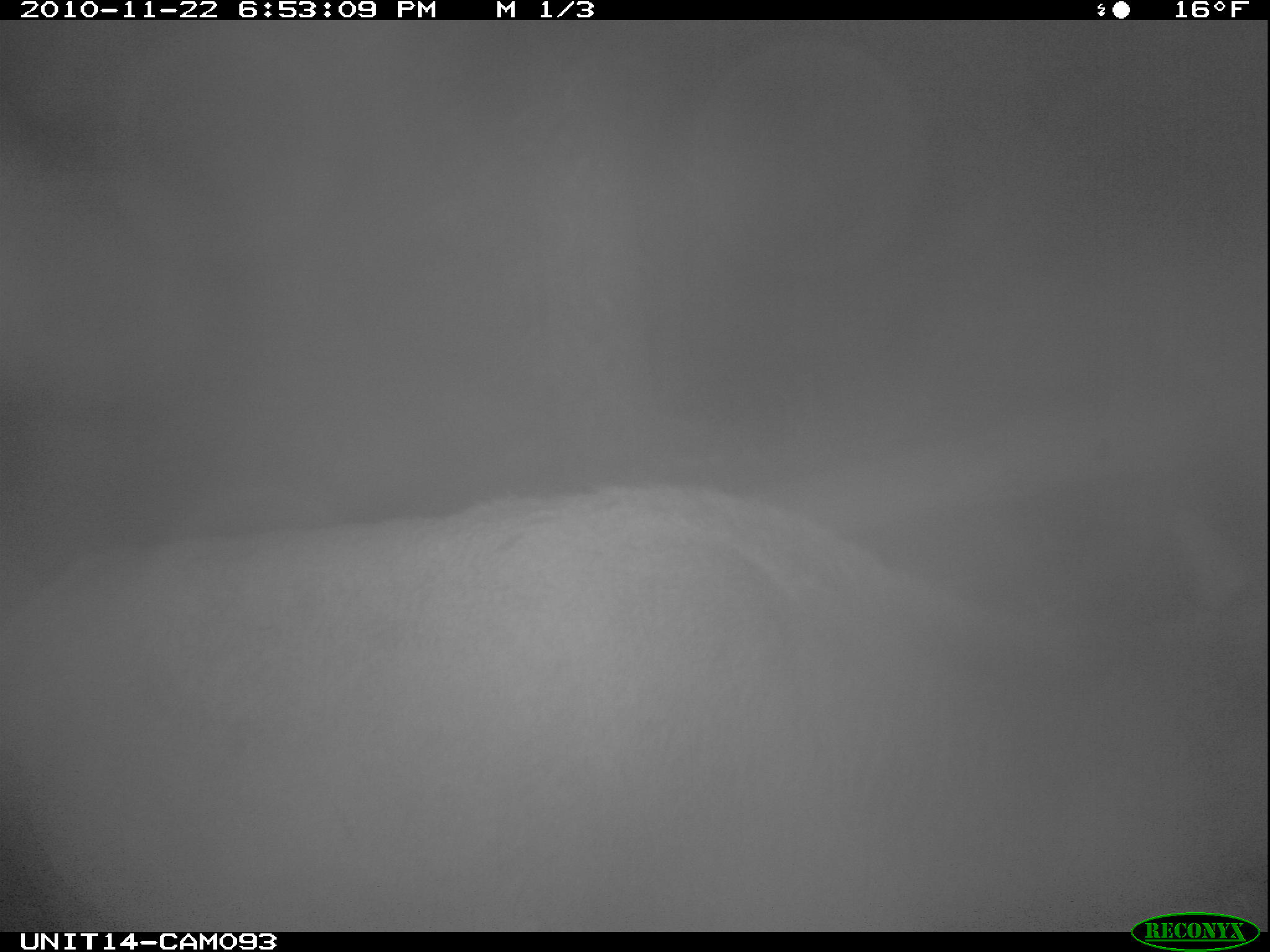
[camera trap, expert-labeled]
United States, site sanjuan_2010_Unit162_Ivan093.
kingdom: Animalia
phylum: Chordata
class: Mammalia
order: Artiodactyla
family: Cervidae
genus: Cervus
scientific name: Cervus elaphus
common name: red deer